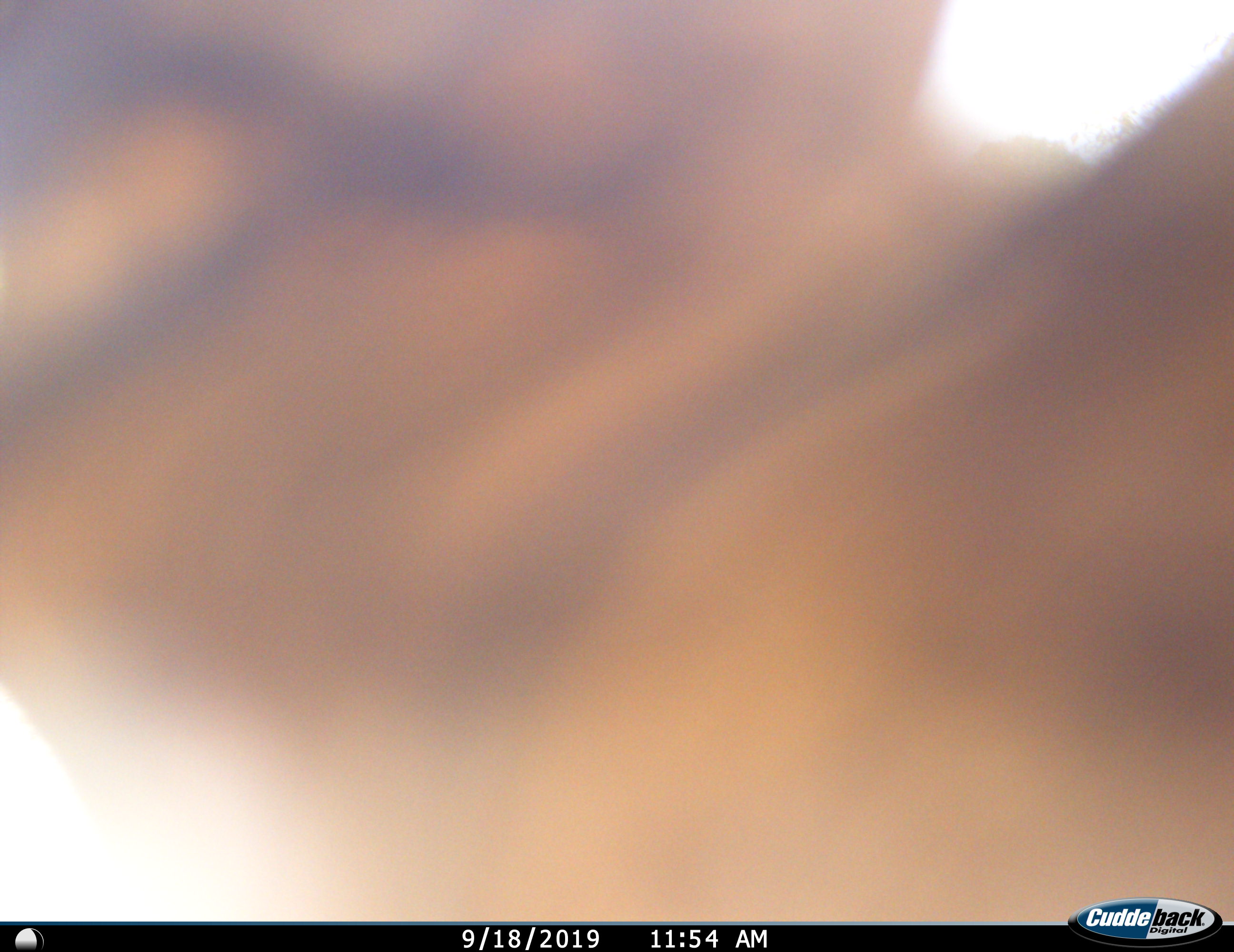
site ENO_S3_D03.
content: unidentified animal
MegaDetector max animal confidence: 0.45